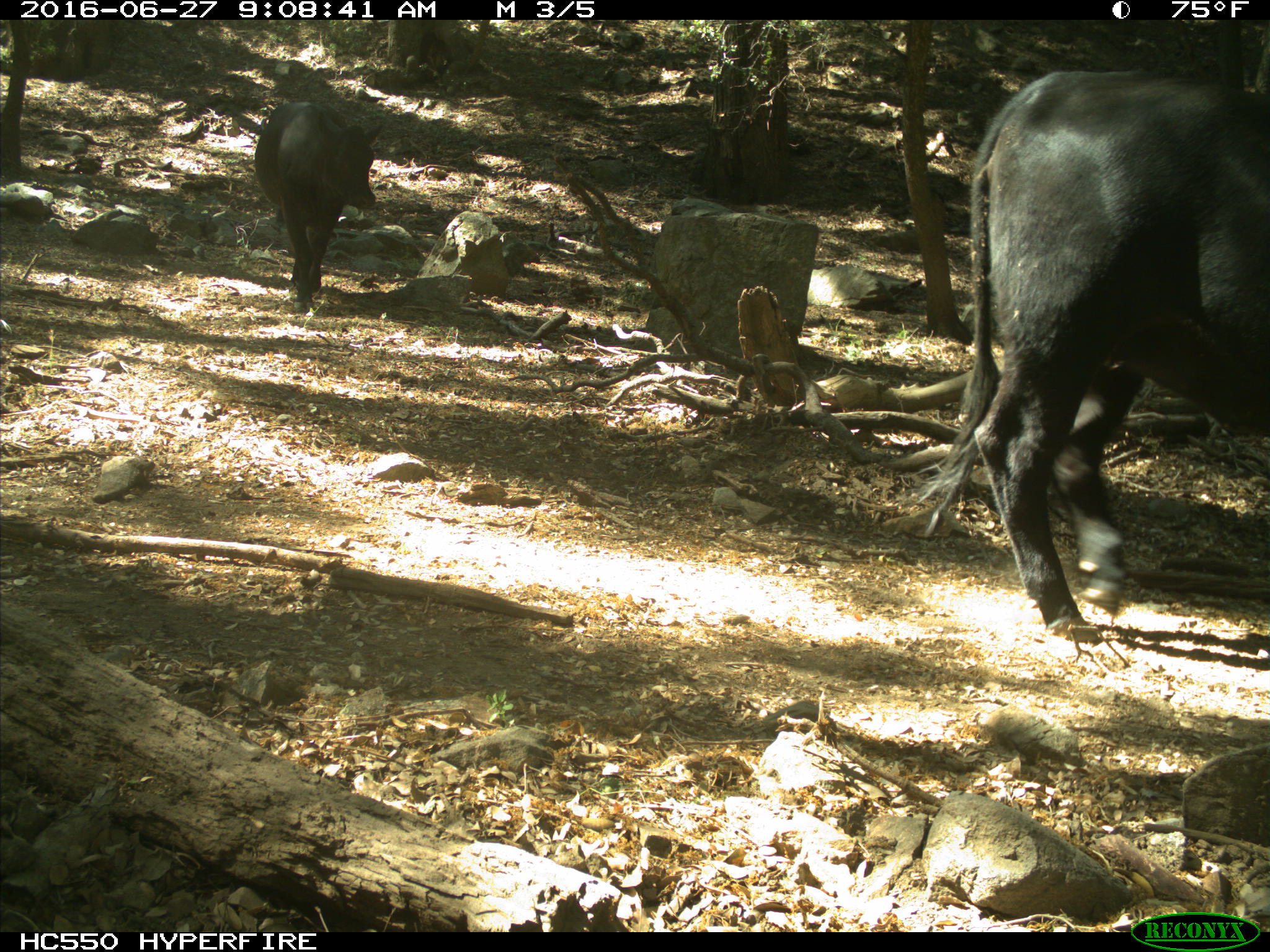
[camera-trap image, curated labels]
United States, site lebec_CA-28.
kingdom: Animalia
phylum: Chordata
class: Mammalia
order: Artiodactyla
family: Bovidae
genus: Bos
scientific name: Bos taurus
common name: domestic cow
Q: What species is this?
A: Bos taurus (domestic cow).